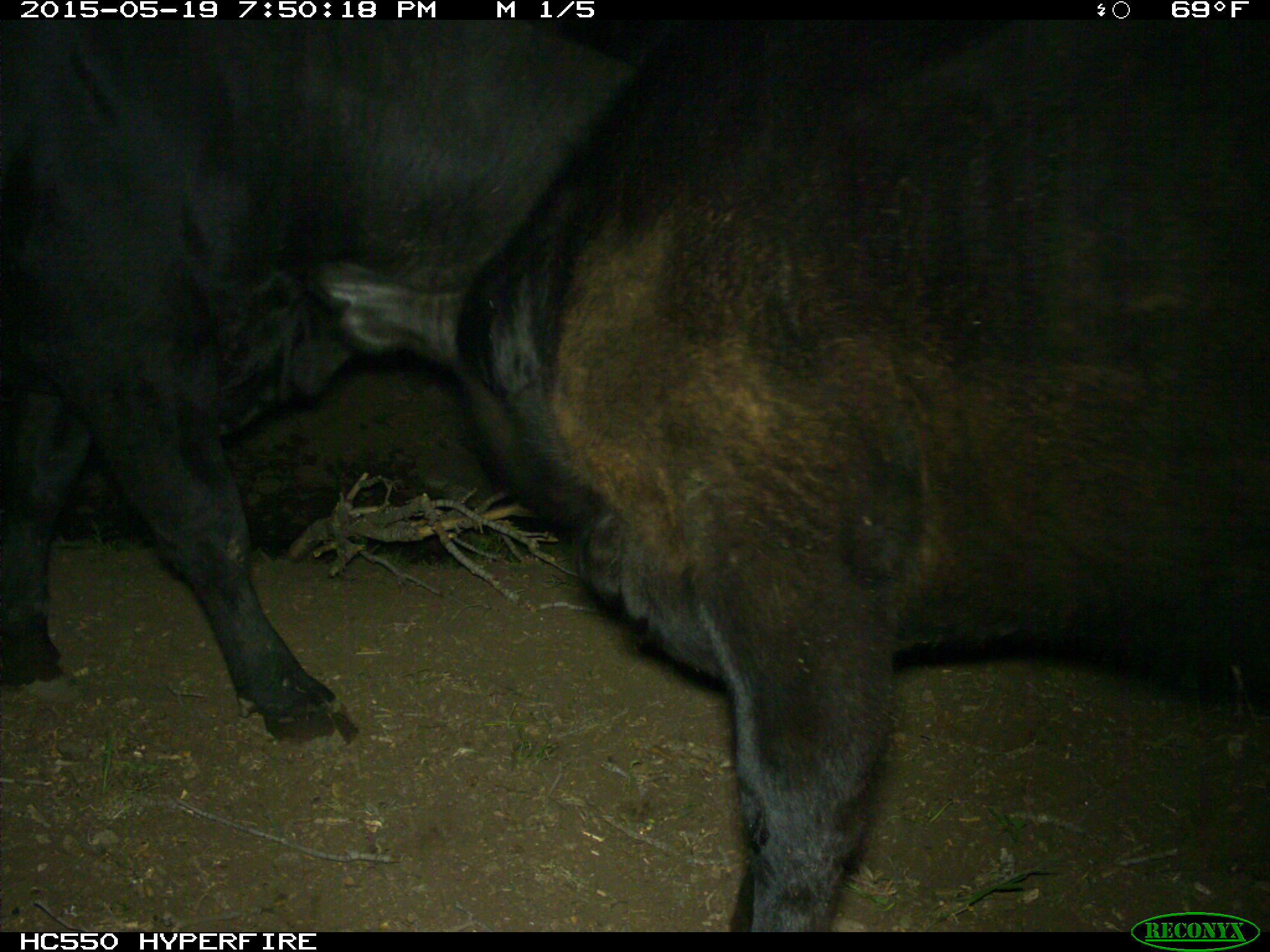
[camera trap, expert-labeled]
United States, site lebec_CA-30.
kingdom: Animalia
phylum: Chordata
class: Mammalia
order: Artiodactyla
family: Bovidae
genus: Bos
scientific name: Bos taurus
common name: domestic cow